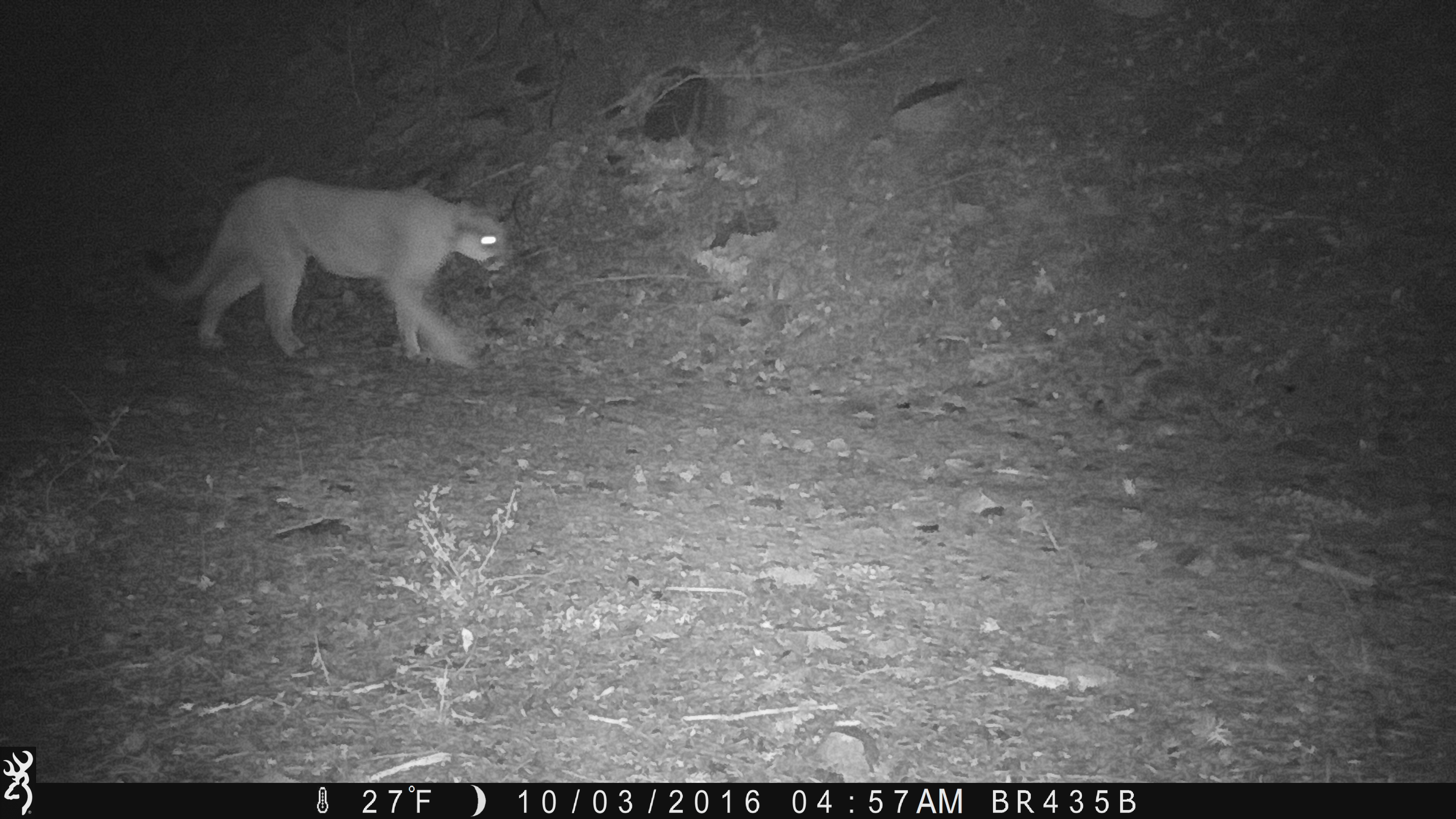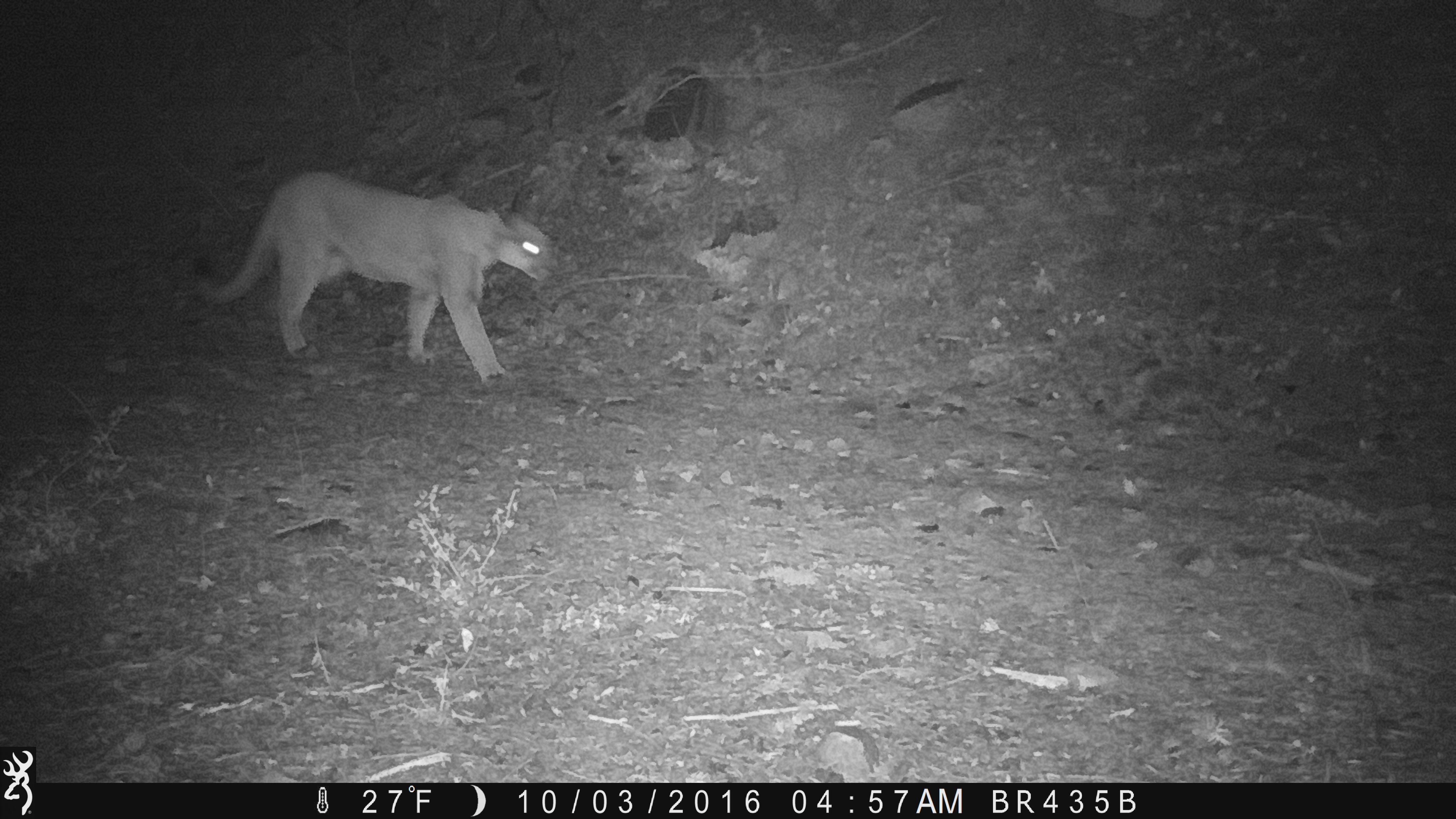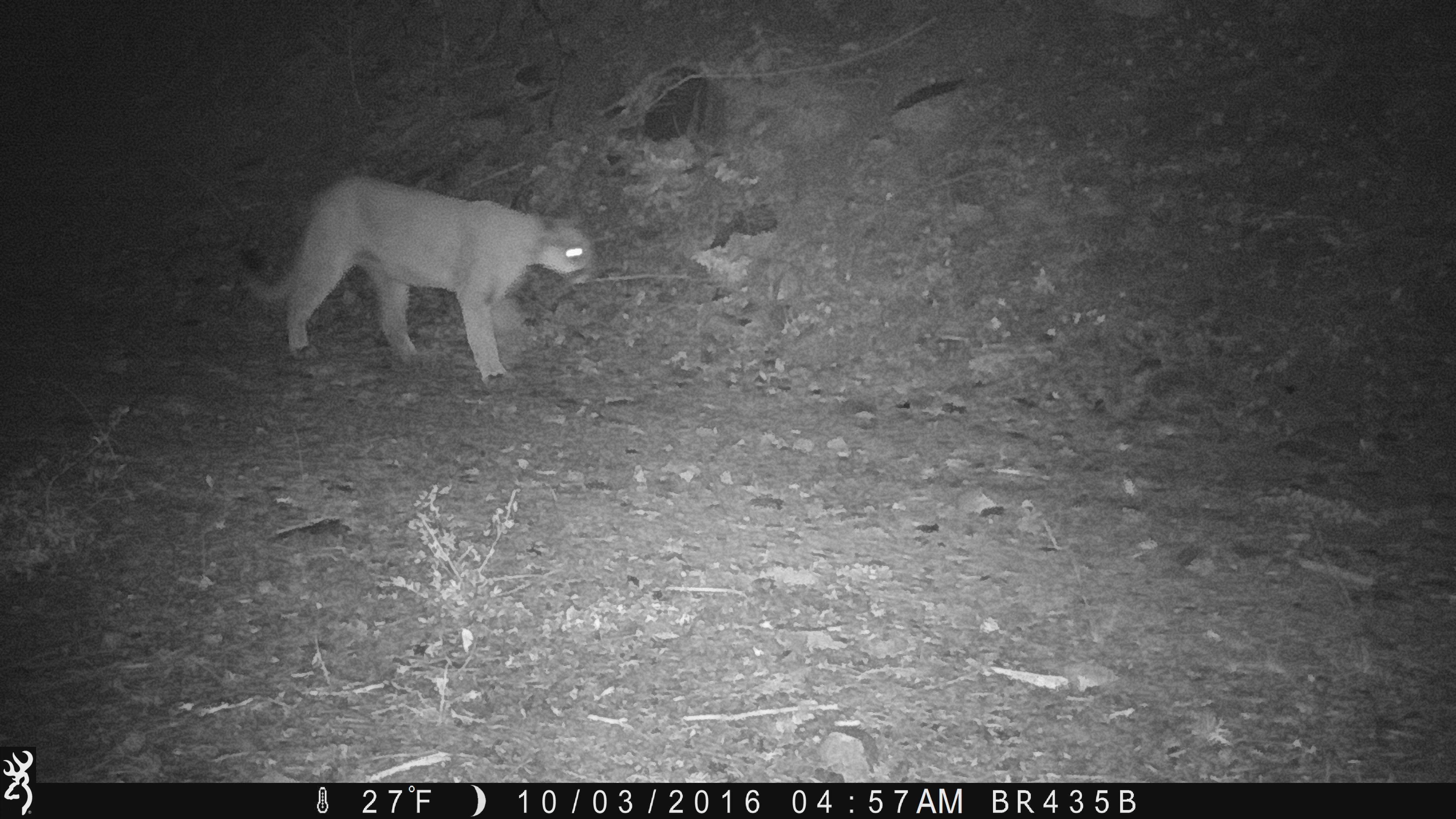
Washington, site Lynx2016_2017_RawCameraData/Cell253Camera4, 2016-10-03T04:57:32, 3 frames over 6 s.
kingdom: Animalia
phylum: Chordata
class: Mammalia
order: Carnivora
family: Felidae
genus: Puma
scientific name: Puma concolor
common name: mountain lion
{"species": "Puma concolor (mountain lion)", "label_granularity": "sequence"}